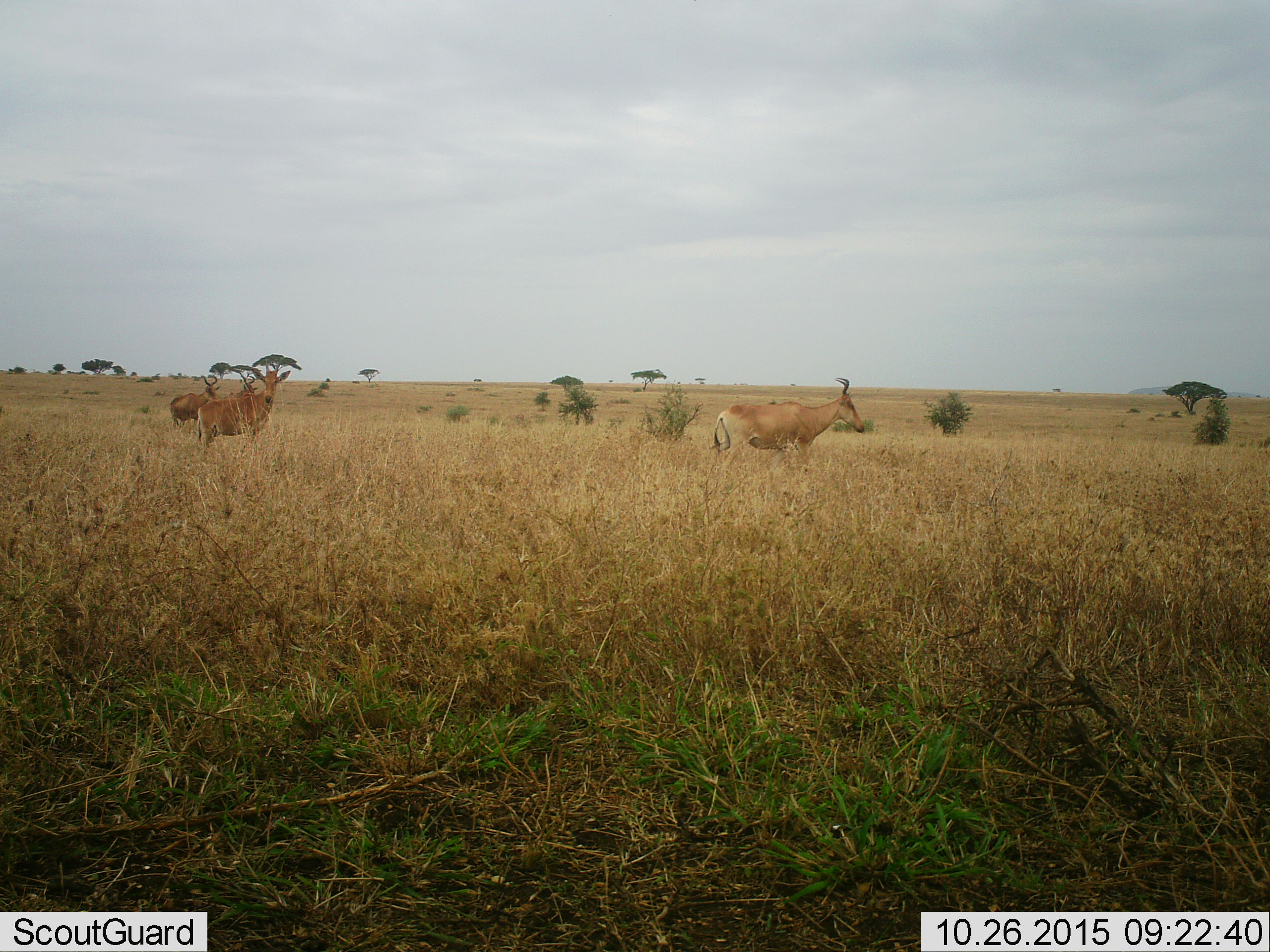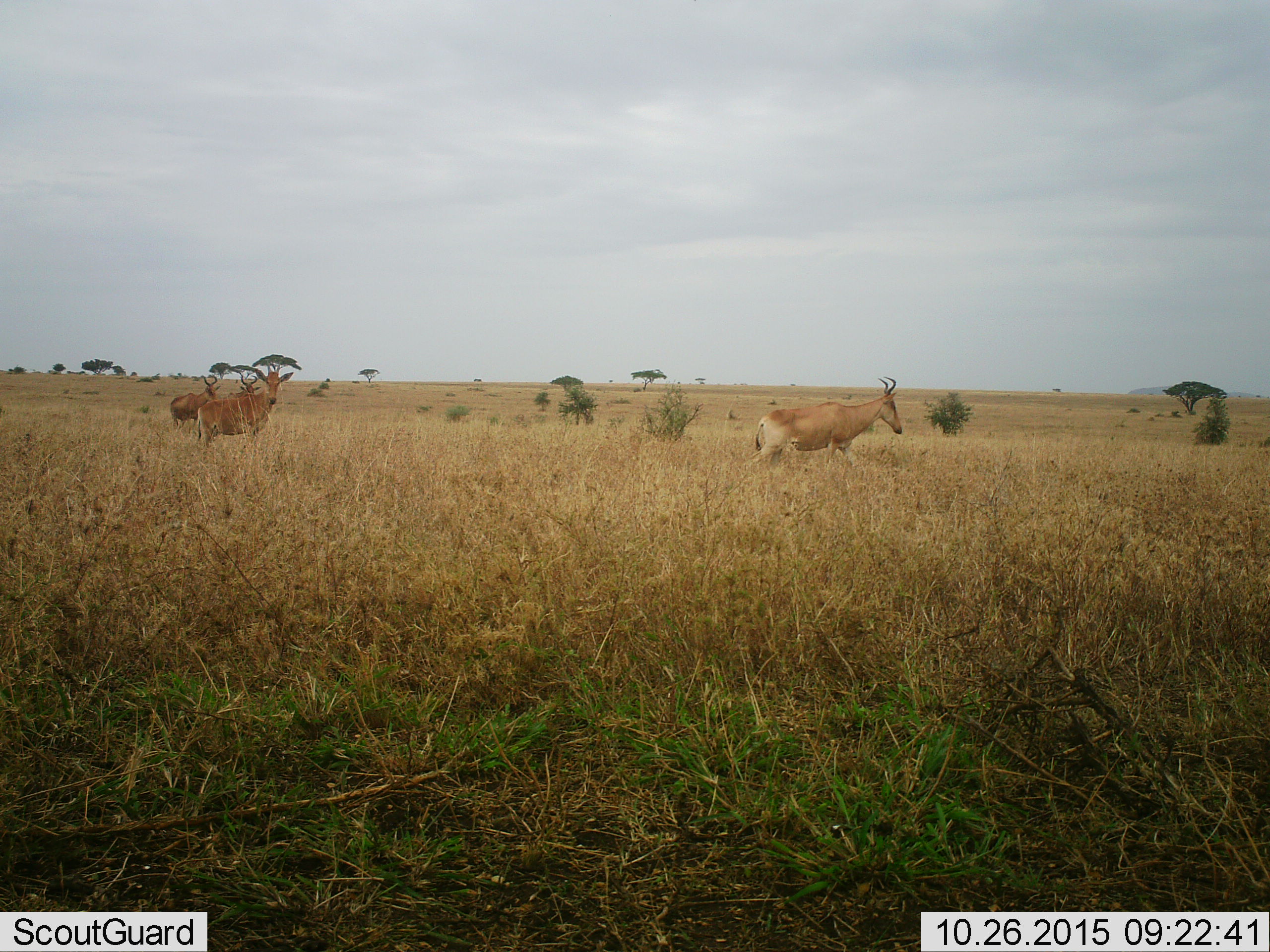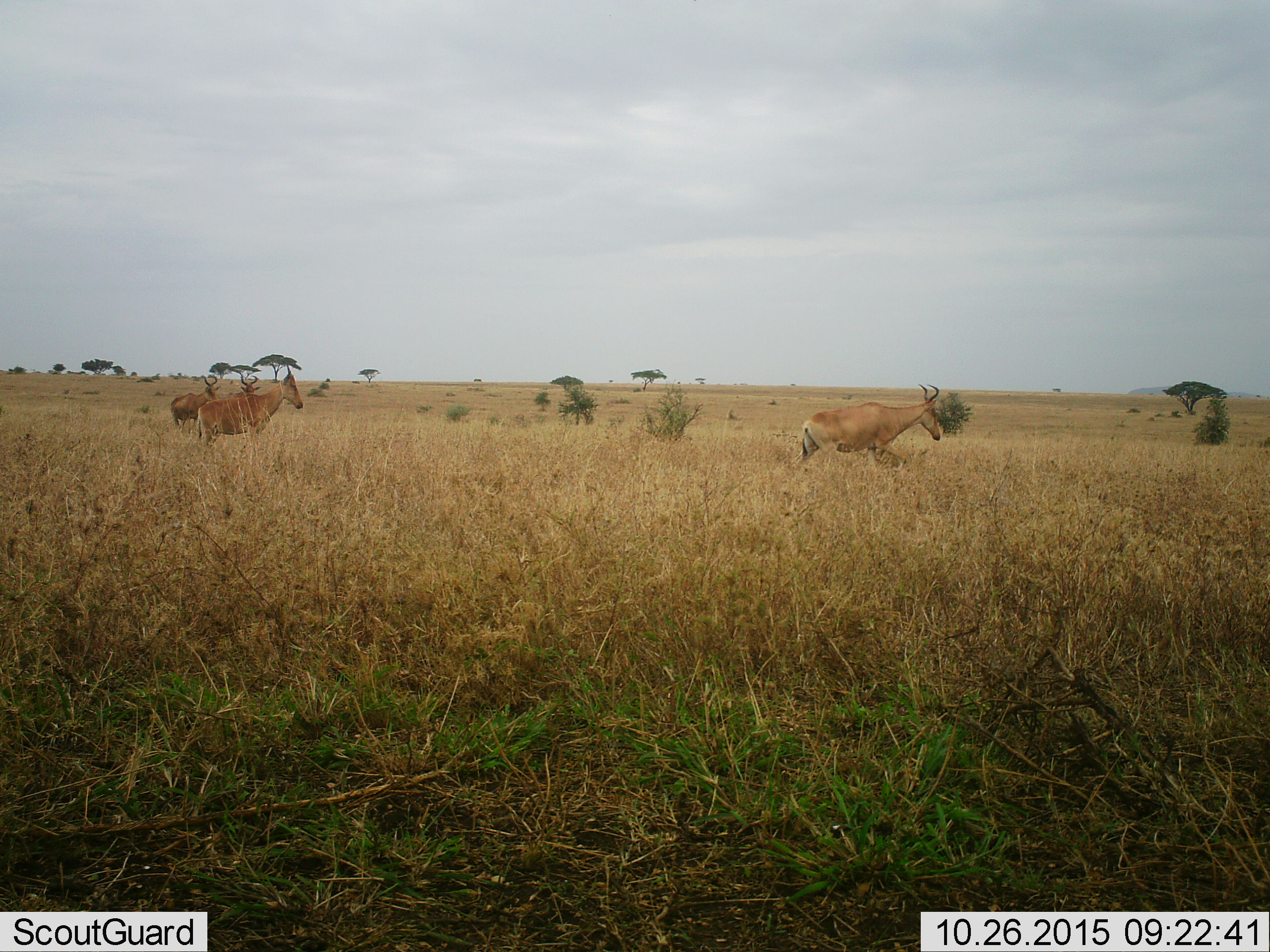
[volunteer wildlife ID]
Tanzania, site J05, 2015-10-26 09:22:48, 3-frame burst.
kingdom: Animalia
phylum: Chordata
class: Mammalia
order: Artiodactyla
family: Bovidae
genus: Alcelaphus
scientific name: Alcelaphus buselaphus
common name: hartebeest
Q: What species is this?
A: Hartebeest (Alcelaphus buselaphus).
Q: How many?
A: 4.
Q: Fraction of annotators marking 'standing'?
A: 100%.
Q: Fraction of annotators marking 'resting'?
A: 0%.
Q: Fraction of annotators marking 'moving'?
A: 75%.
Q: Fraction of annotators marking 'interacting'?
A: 0%.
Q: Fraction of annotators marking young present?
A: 0%.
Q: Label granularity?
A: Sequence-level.